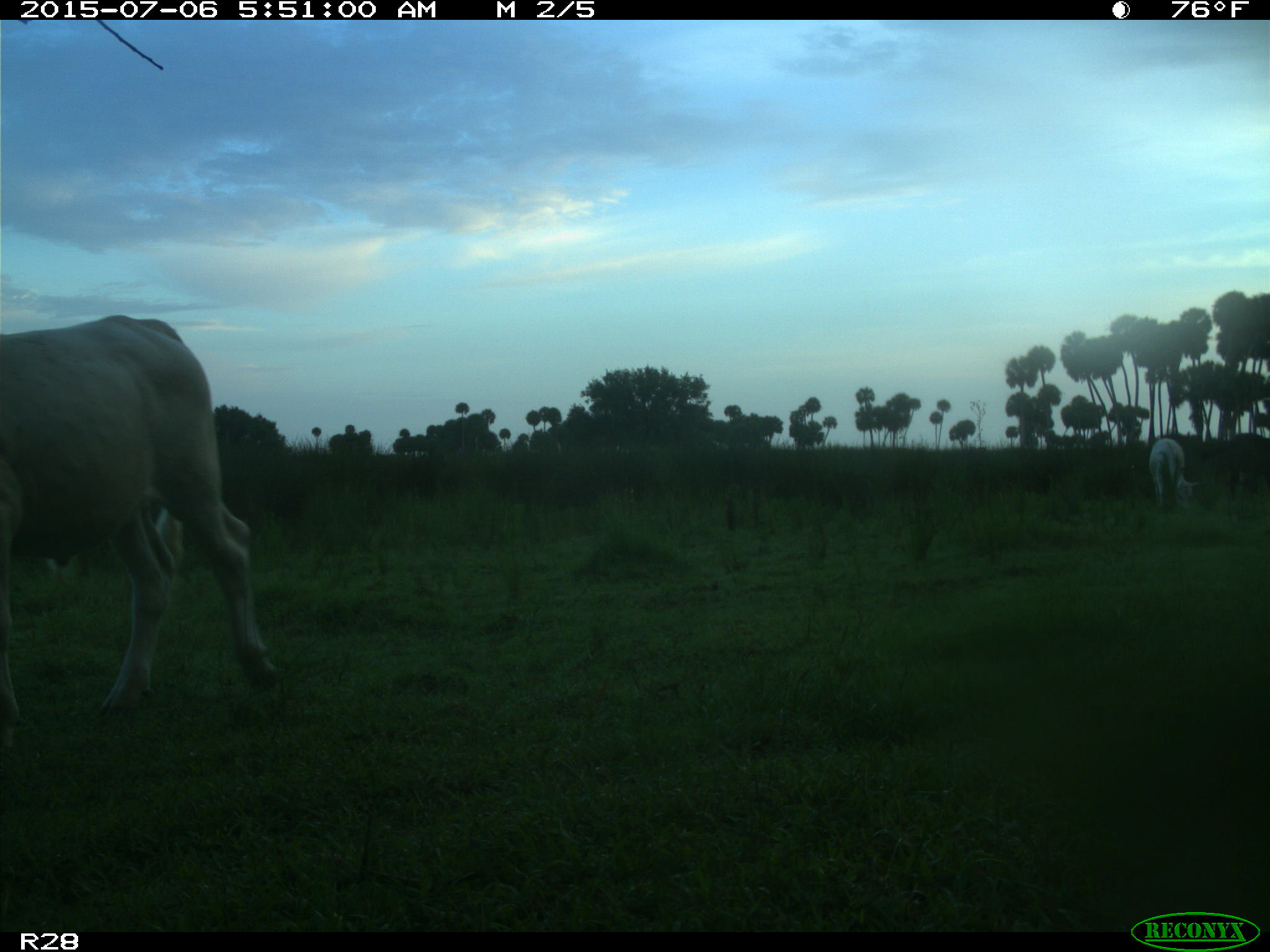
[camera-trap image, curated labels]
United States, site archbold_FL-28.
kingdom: Animalia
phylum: Chordata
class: Mammalia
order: Artiodactyla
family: Bovidae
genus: Bos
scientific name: Bos taurus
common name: domestic cow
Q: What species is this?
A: Bos taurus (domestic cow).